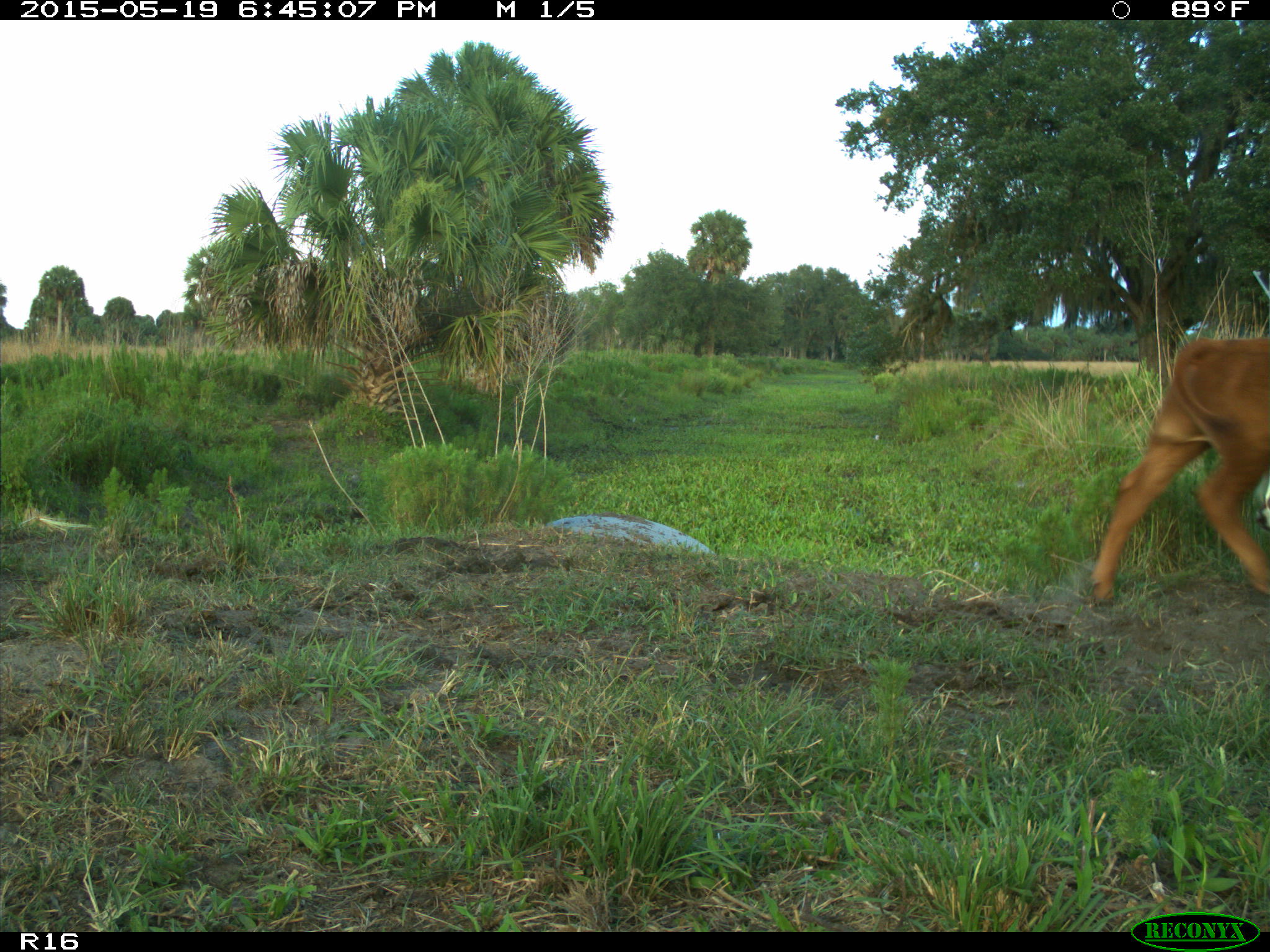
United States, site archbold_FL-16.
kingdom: Animalia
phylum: Chordata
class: Mammalia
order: Artiodactyla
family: Bovidae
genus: Bos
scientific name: Bos taurus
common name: domestic cow